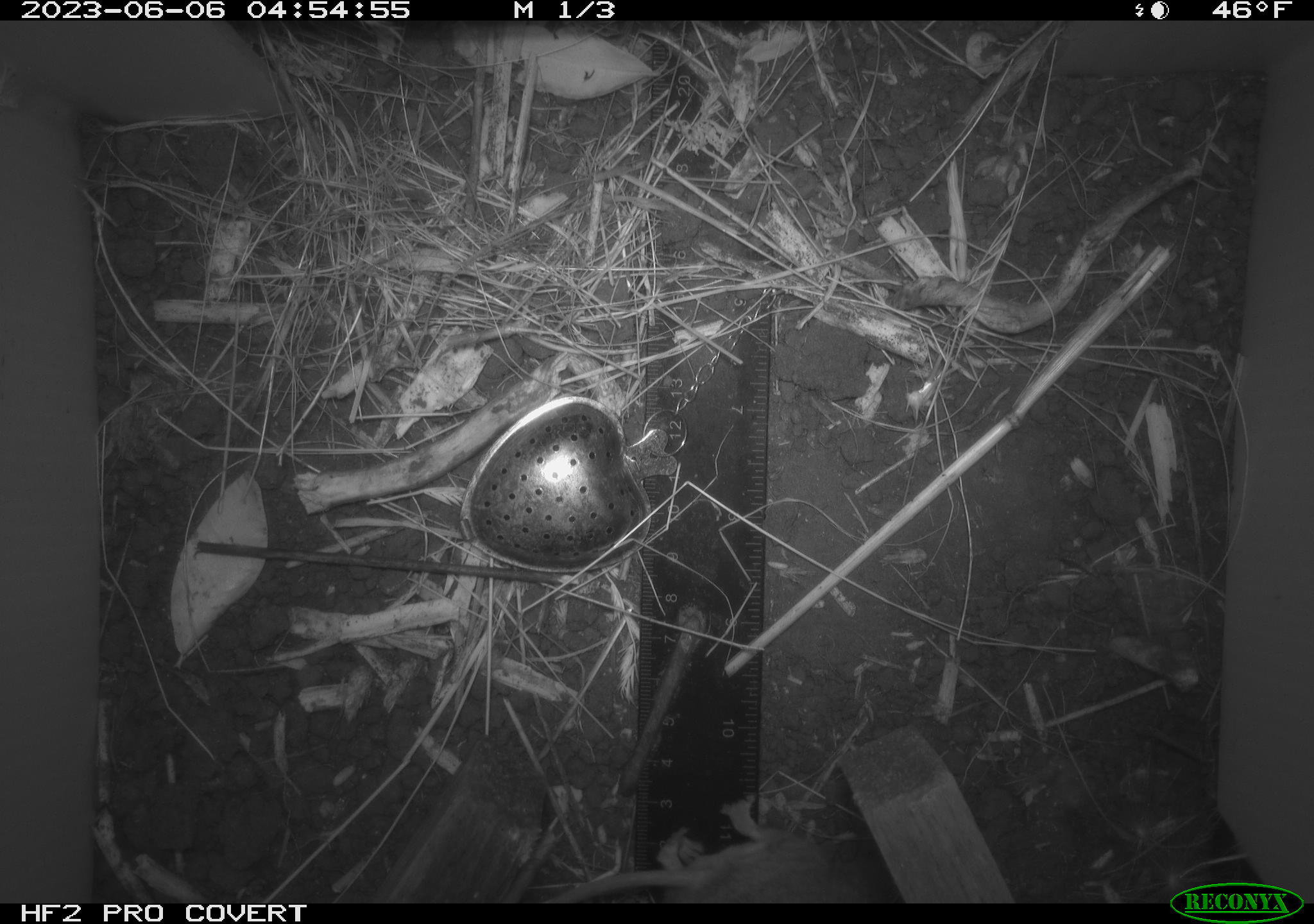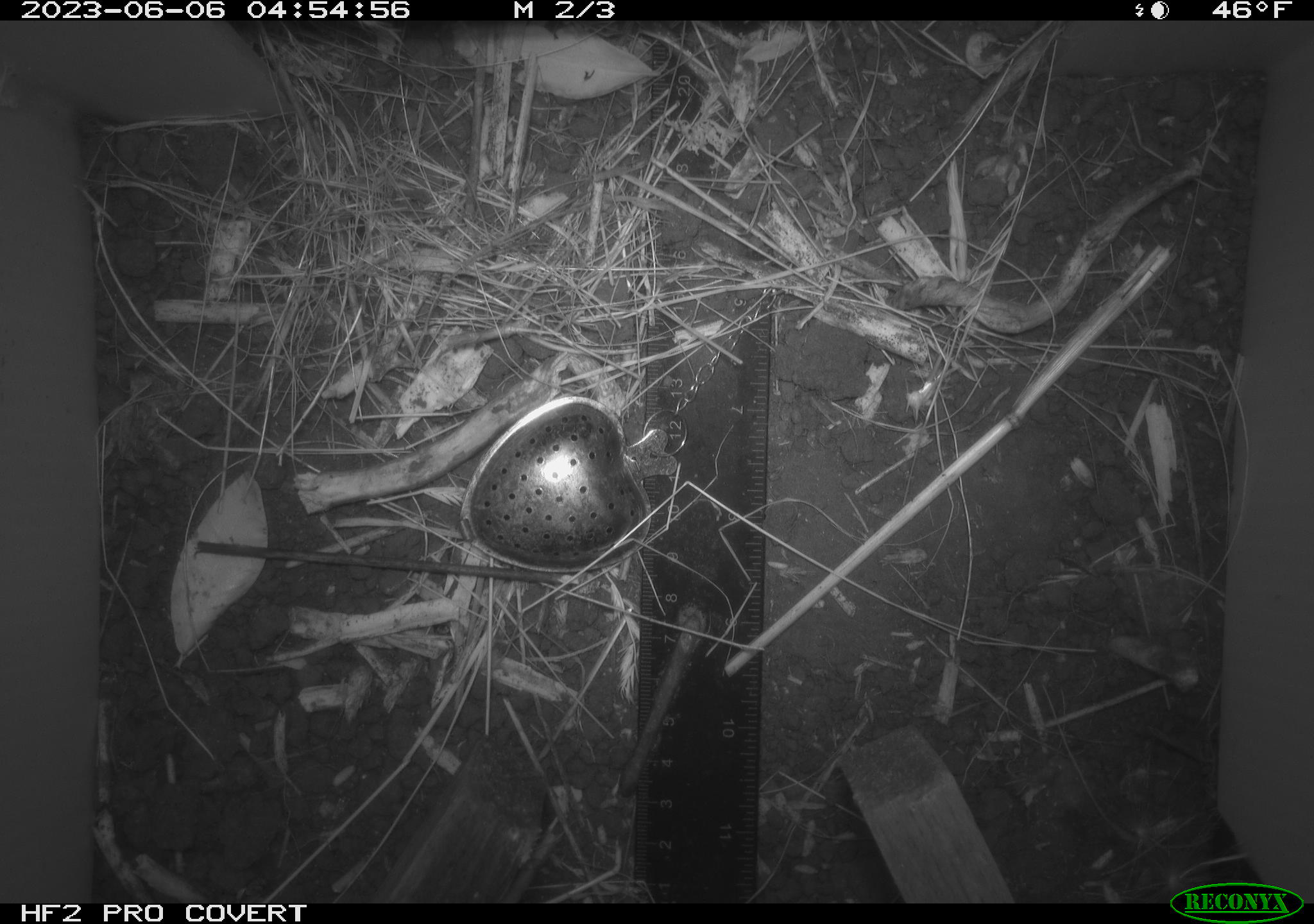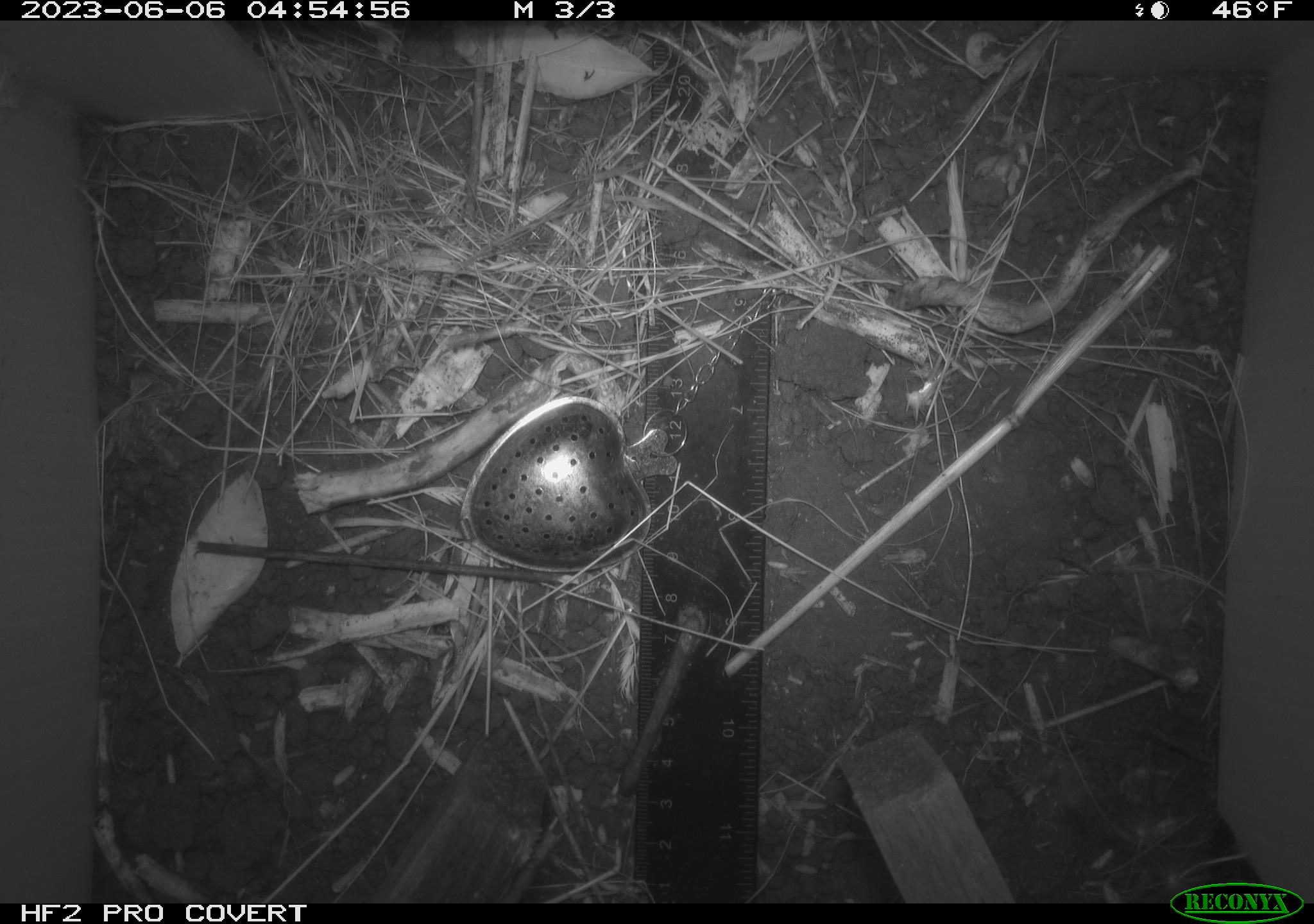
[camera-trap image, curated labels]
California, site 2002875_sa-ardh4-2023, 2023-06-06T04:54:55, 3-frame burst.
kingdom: Animalia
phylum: Chordata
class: Mammalia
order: Rodentia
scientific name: Rodentia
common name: mouse species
Mouse species (Rodentia).